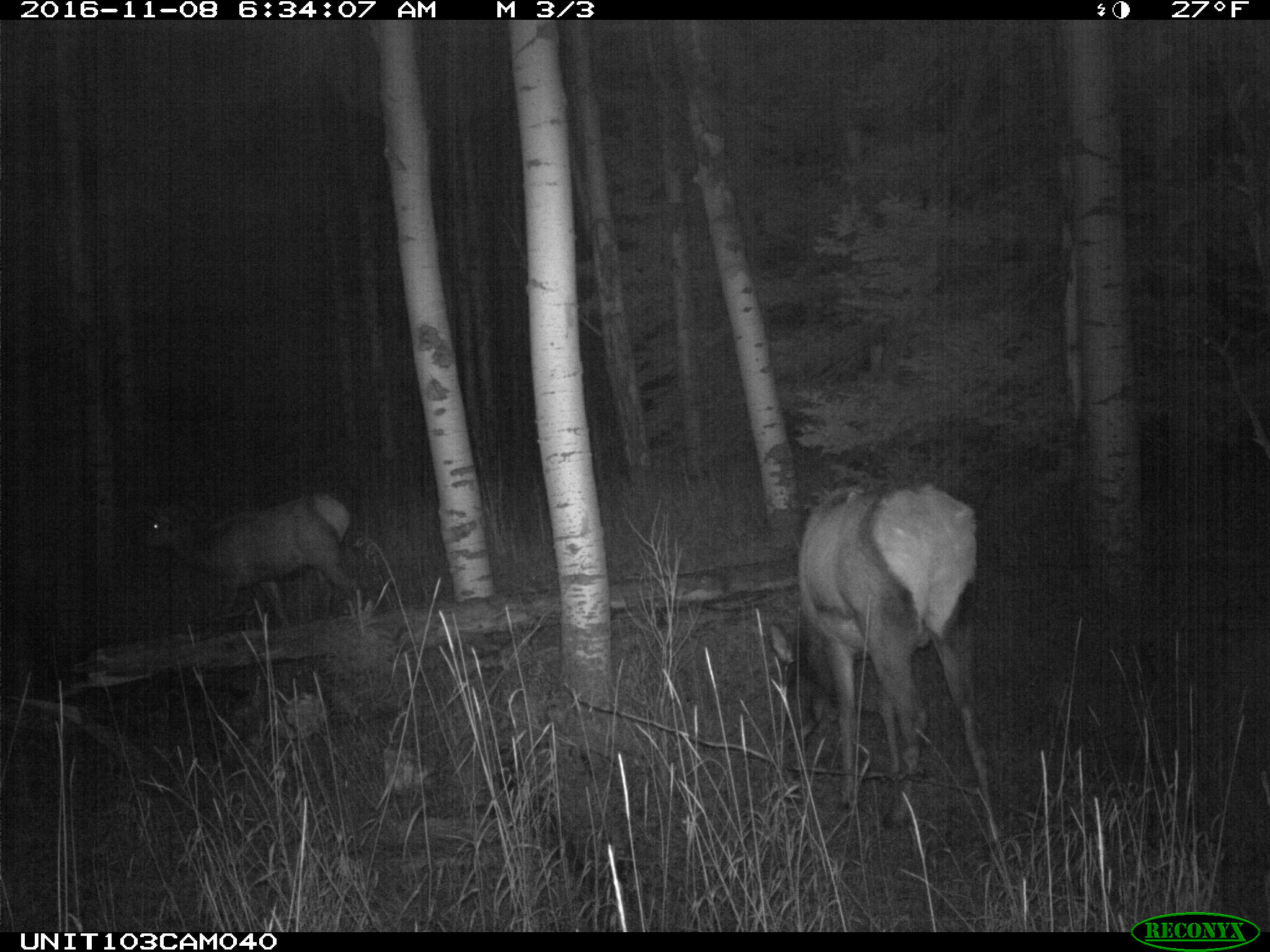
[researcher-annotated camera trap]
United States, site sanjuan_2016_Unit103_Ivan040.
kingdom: Animalia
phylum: Chordata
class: Mammalia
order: Artiodactyla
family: Cervidae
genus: Cervus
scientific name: Cervus elaphus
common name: red deer